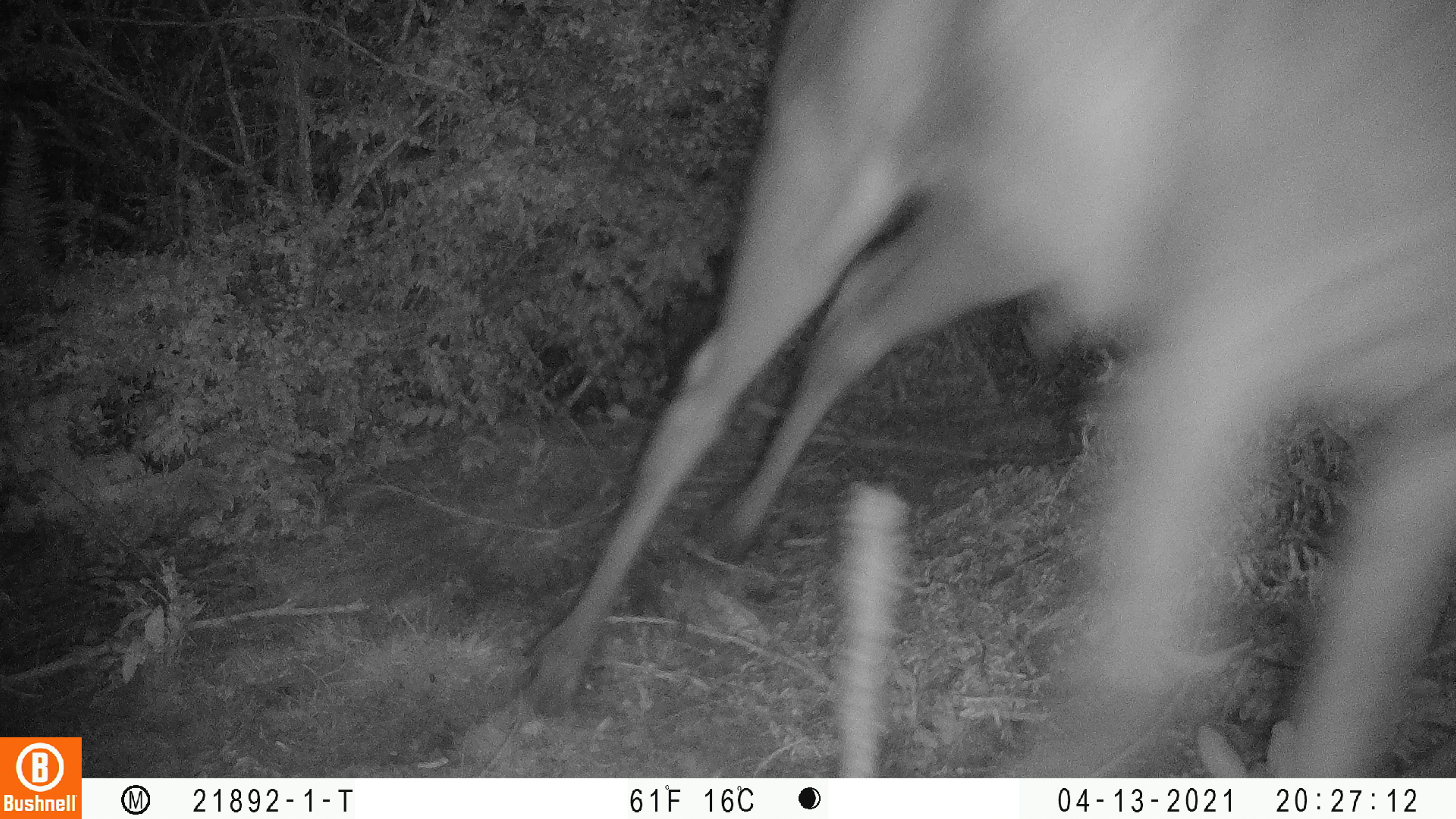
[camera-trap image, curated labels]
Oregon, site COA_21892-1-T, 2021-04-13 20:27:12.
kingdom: Animalia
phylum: Chordata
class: Mammalia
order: Artiodactyla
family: Cervidae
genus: Cervus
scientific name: Cervus canadensis roosevelti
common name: roosevelt elk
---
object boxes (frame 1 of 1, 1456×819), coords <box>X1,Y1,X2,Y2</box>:
roosevelt elk: <box>500,0,1455,777</box>